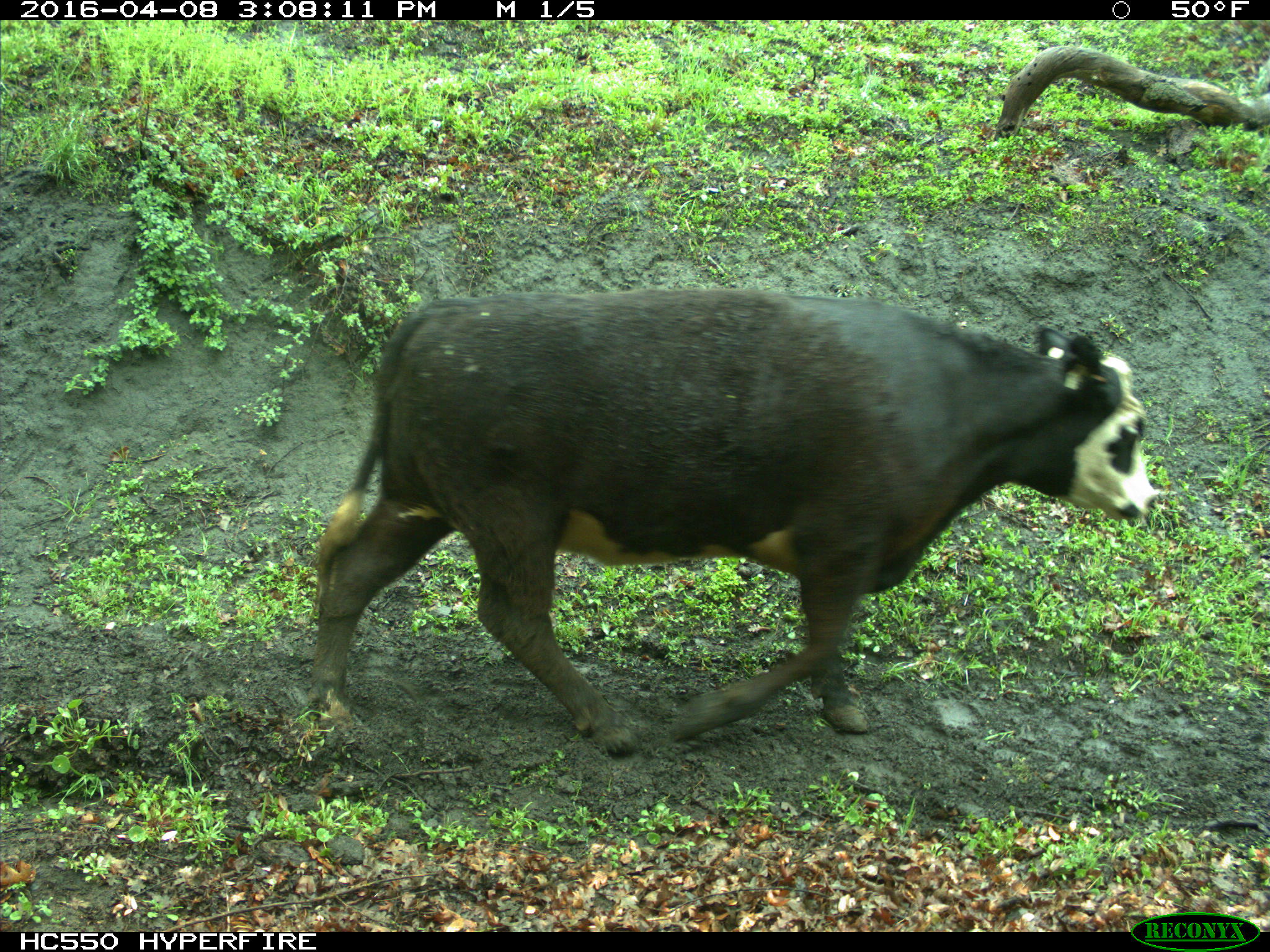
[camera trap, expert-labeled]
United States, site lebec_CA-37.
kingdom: Animalia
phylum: Chordata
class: Mammalia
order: Artiodactyla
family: Bovidae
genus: Bos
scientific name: Bos taurus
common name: domestic cow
Bos taurus (domestic cow).